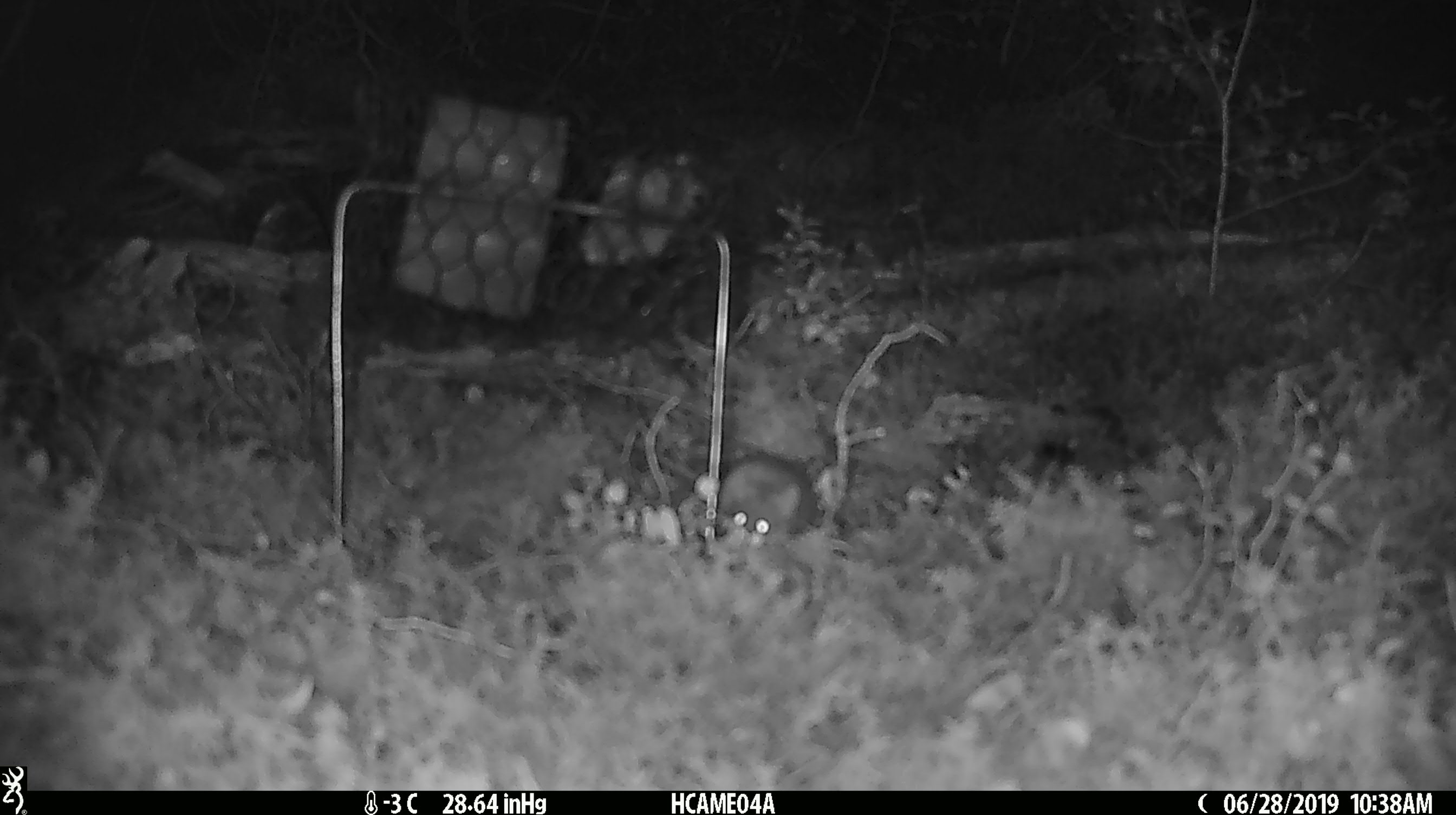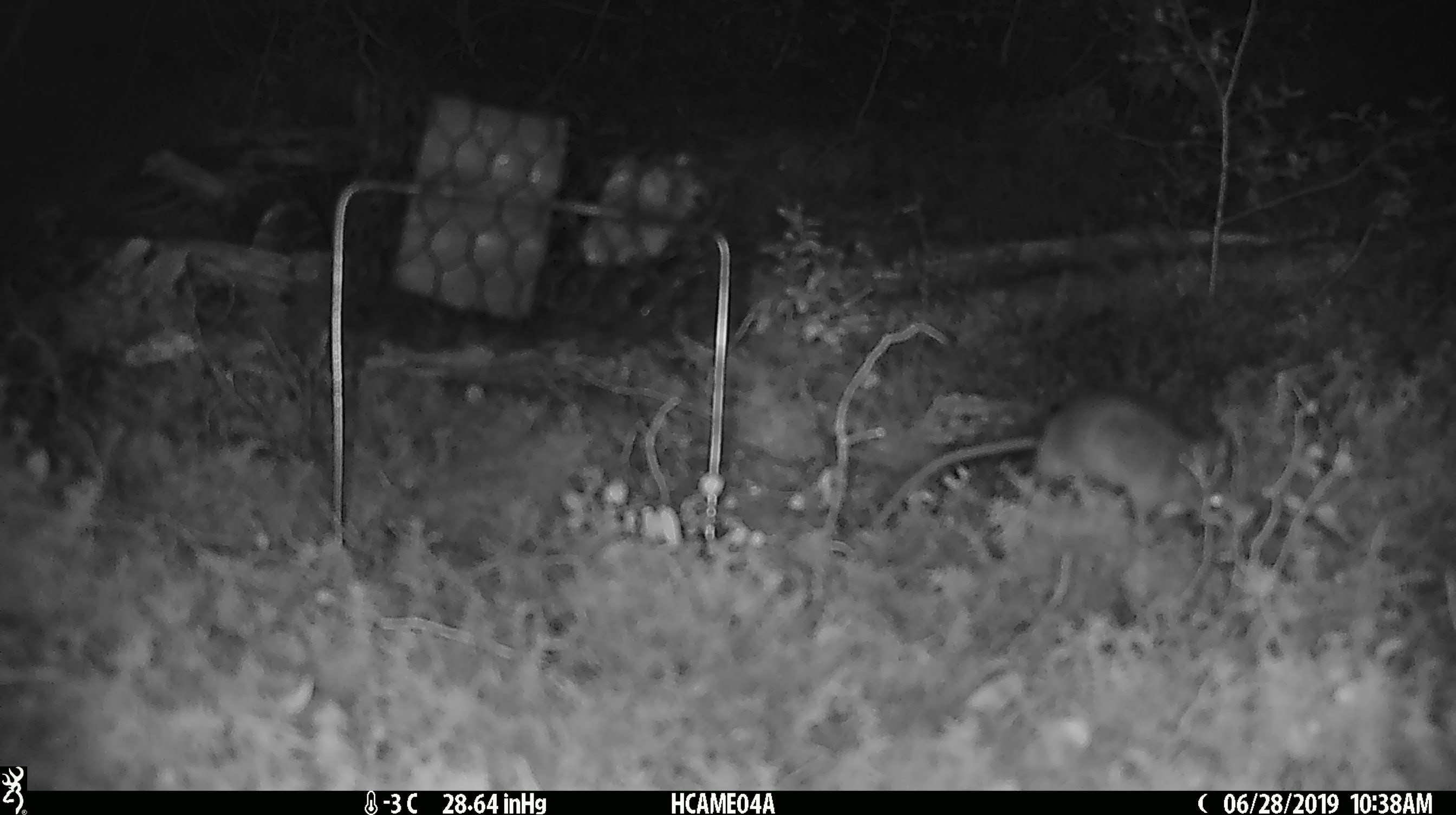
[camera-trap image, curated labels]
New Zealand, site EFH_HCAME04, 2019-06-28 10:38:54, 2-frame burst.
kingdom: Animalia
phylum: Chordata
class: Mammalia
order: Rodentia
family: Muridae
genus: Mus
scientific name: Mus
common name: mouse